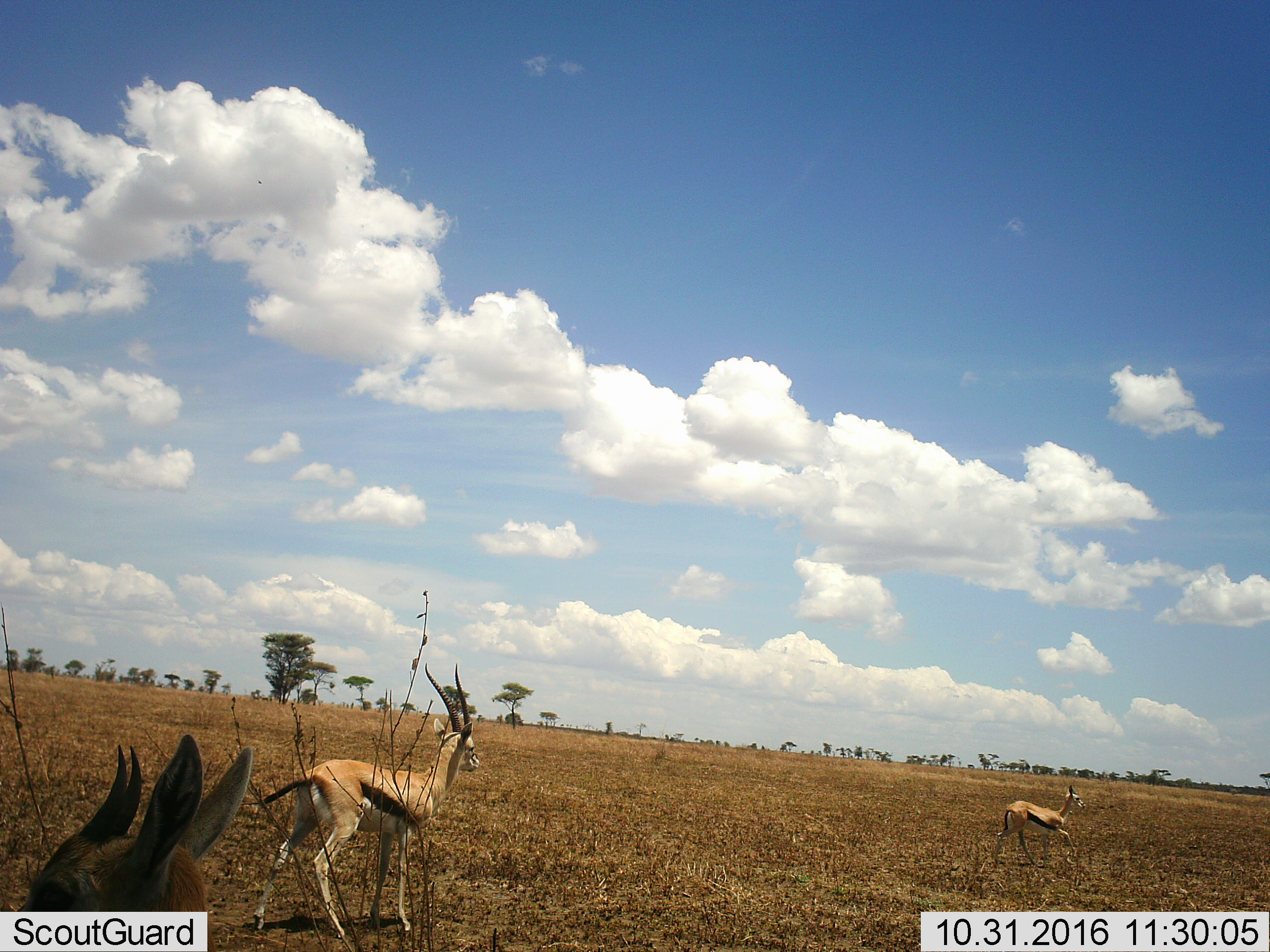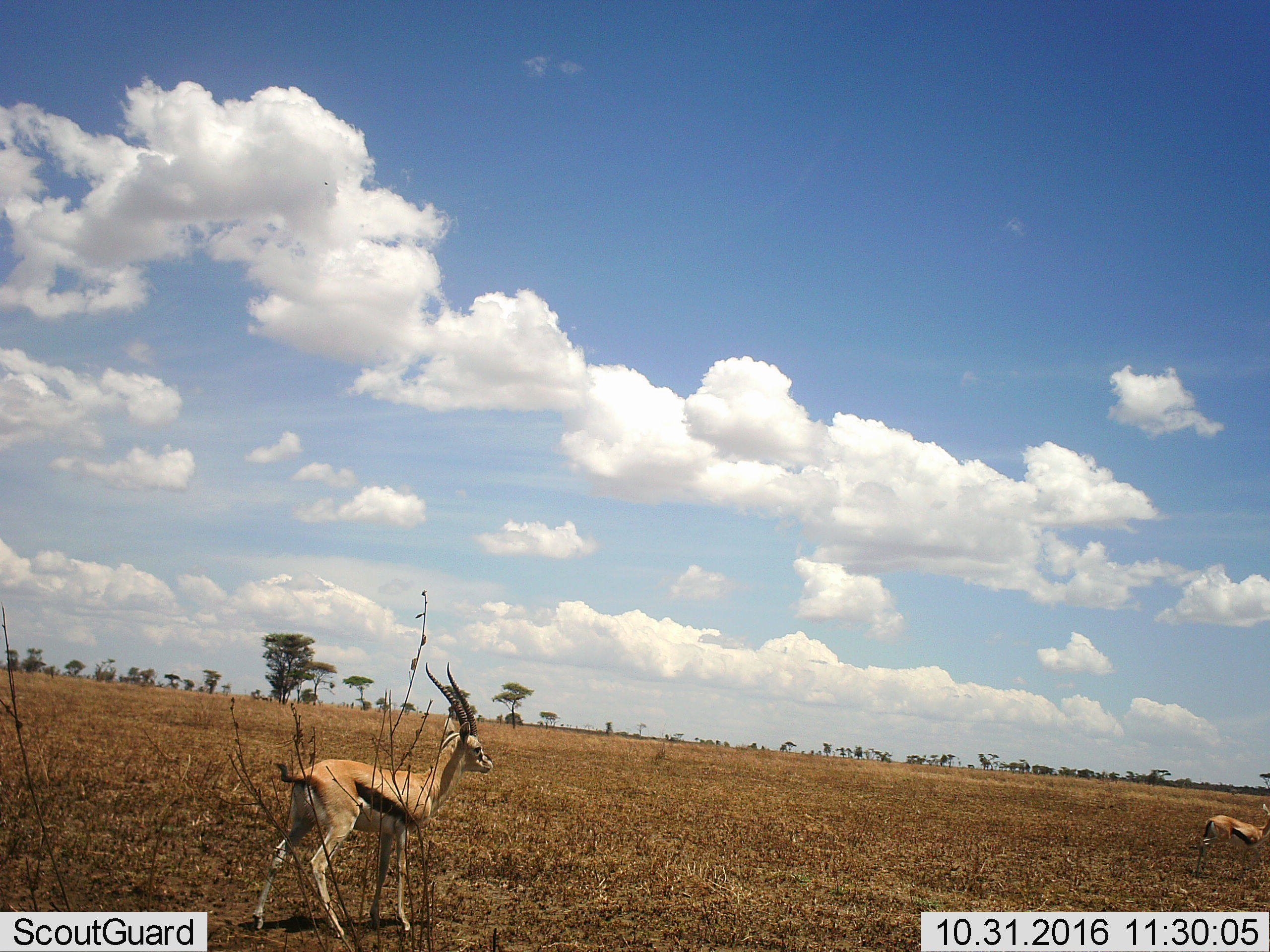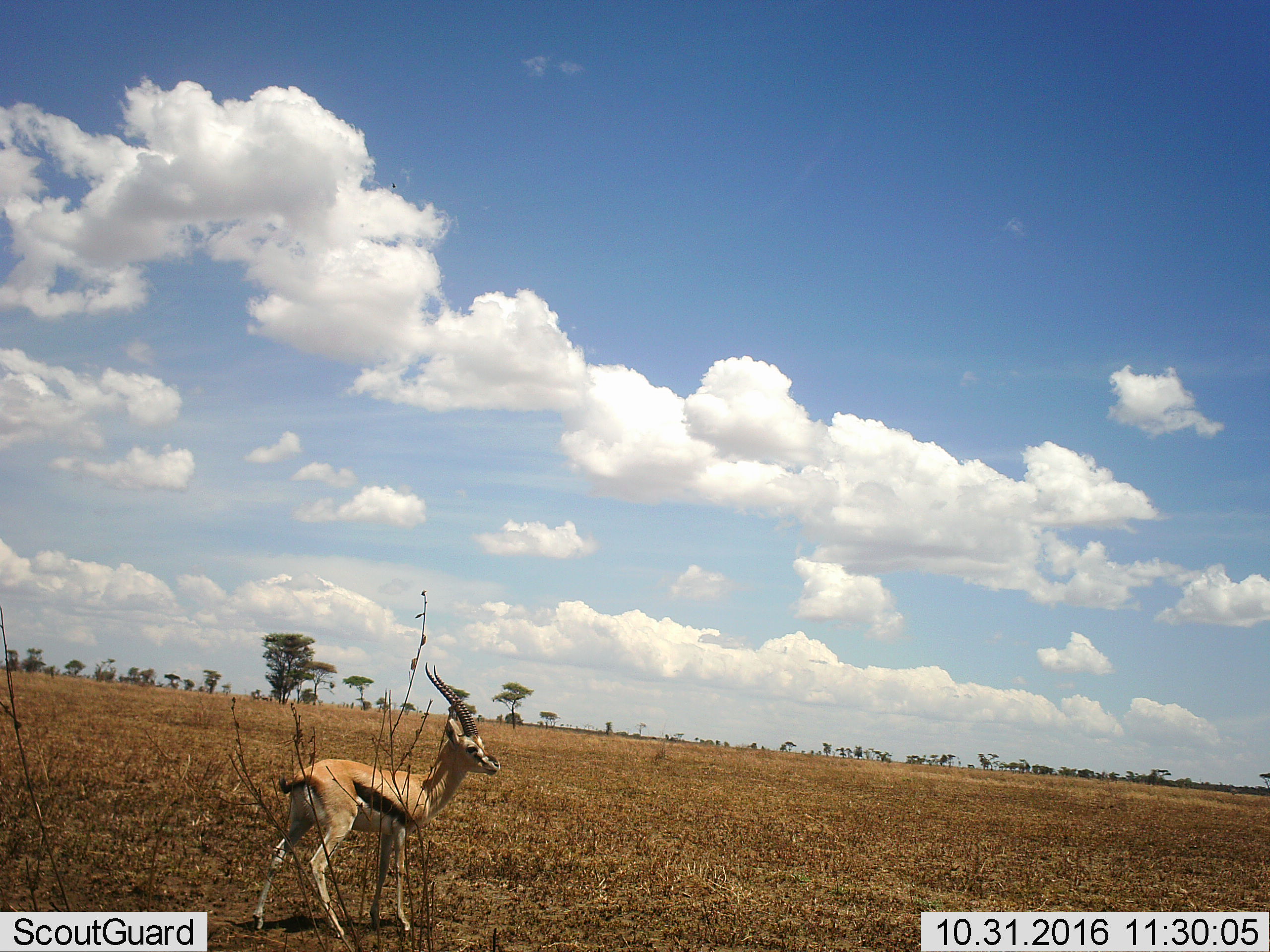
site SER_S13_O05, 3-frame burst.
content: unidentified animal